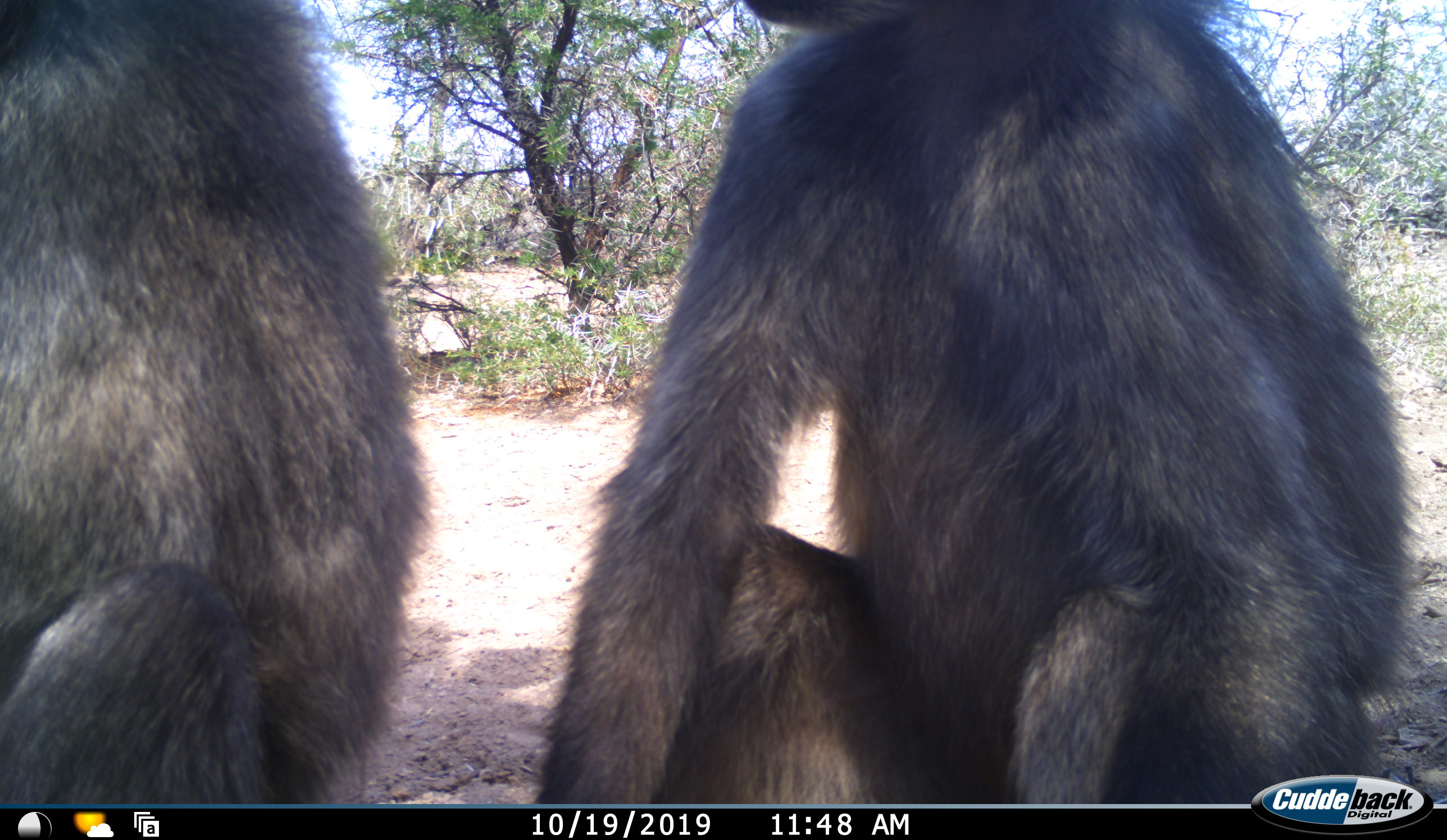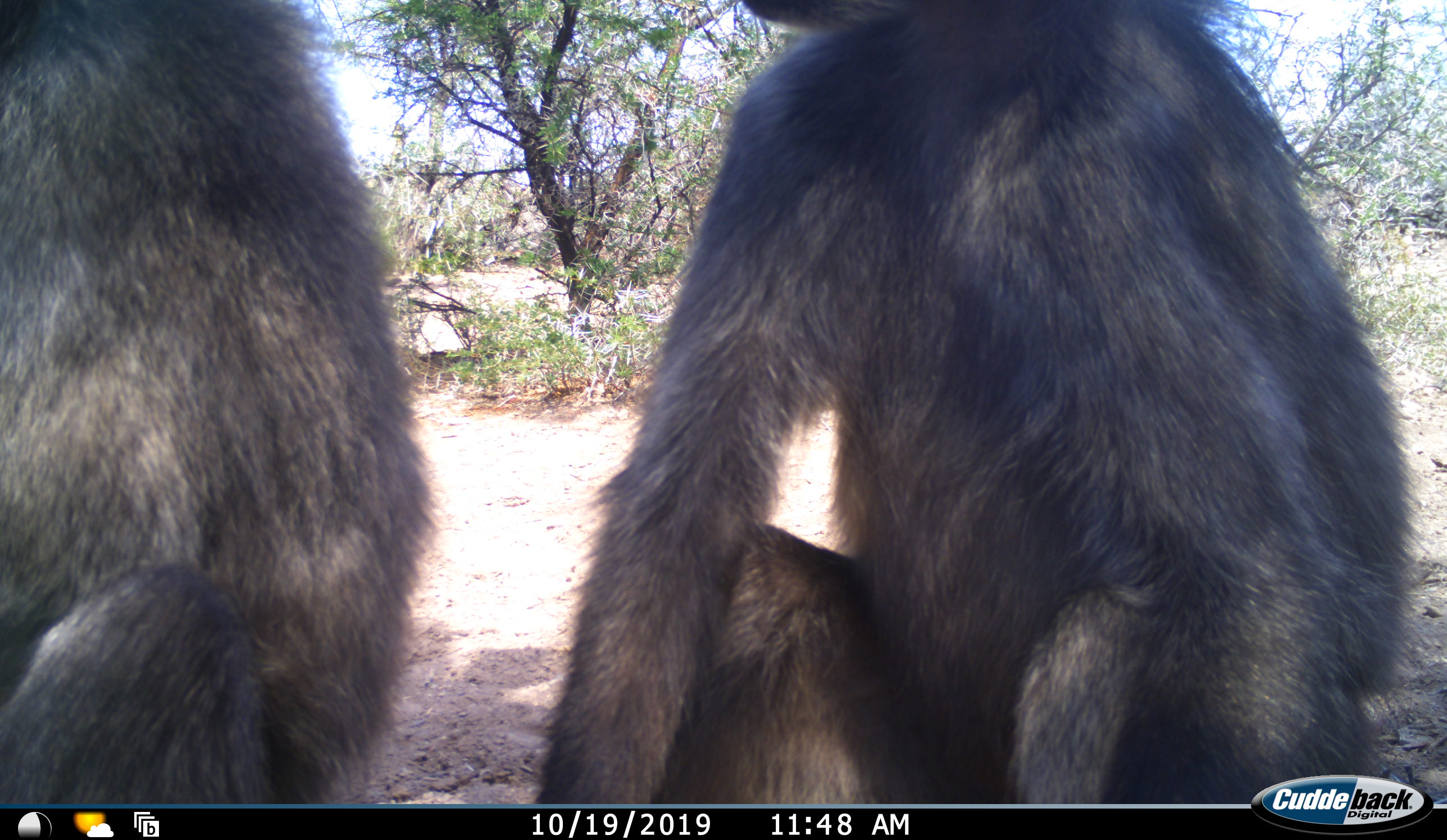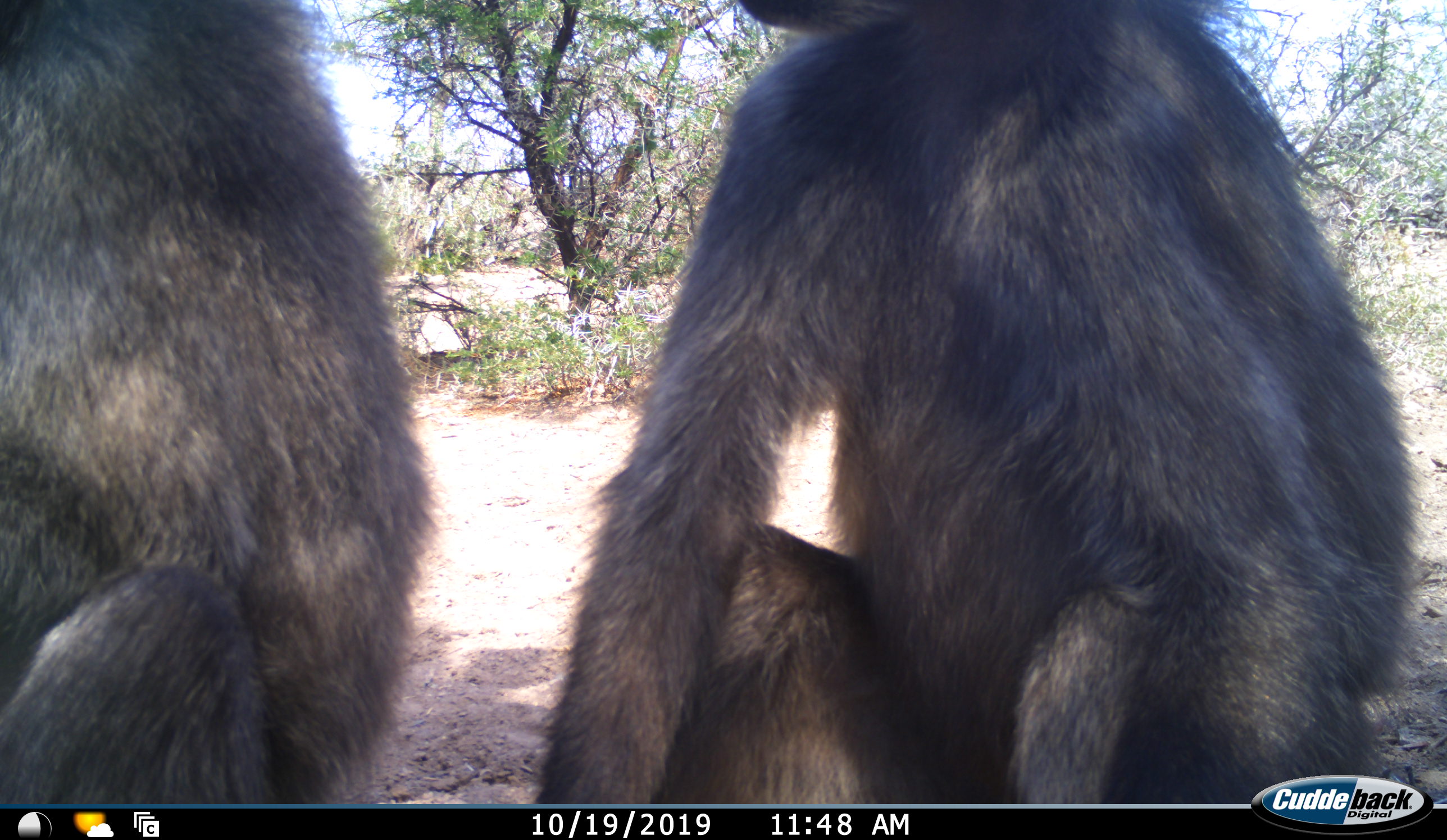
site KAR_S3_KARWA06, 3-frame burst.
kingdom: Animalia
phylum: Chordata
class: Mammalia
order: Primates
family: Cercopithecidae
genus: Papio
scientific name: Papio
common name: baboon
Baboon (Papio), count 2. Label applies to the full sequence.